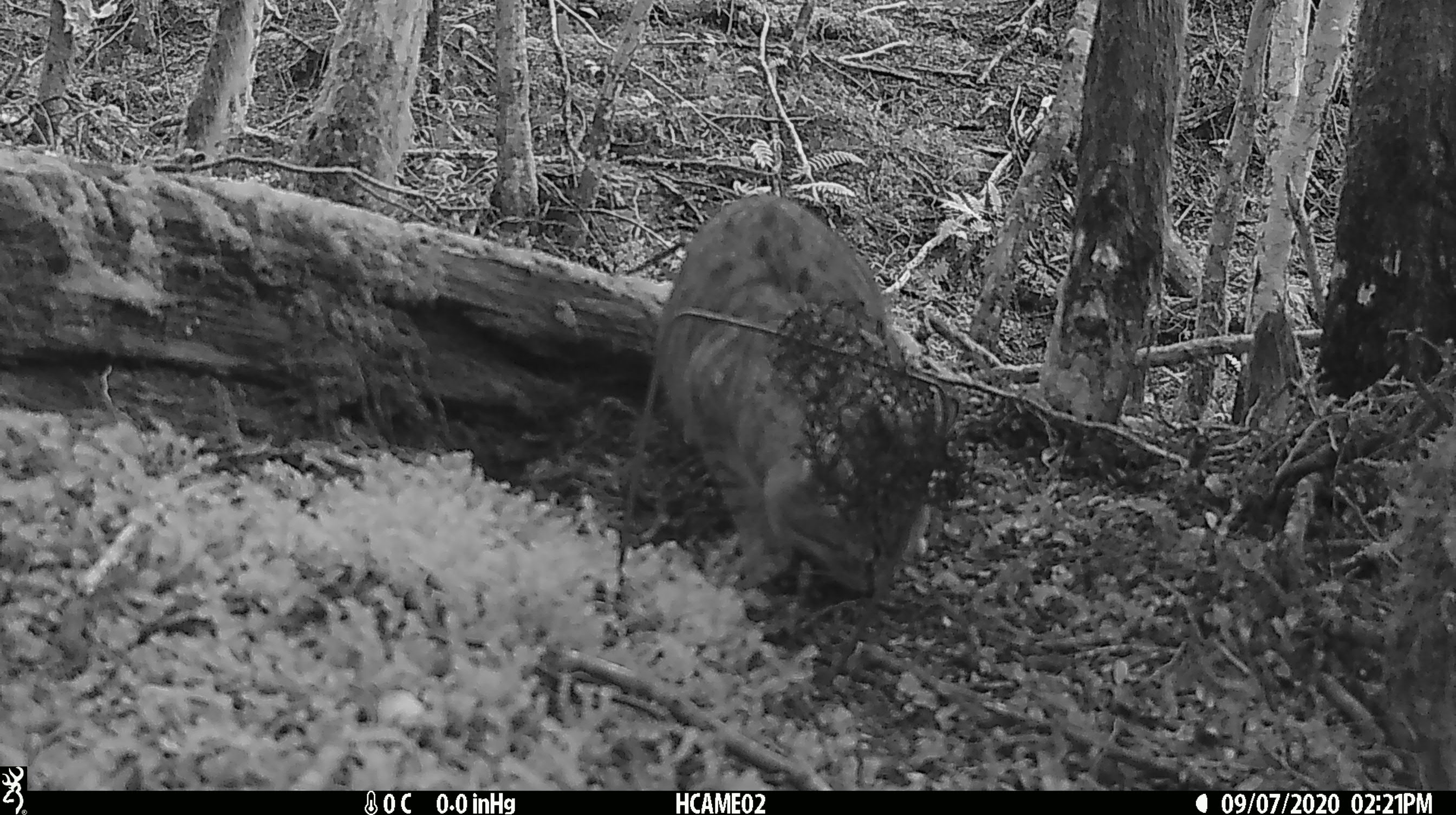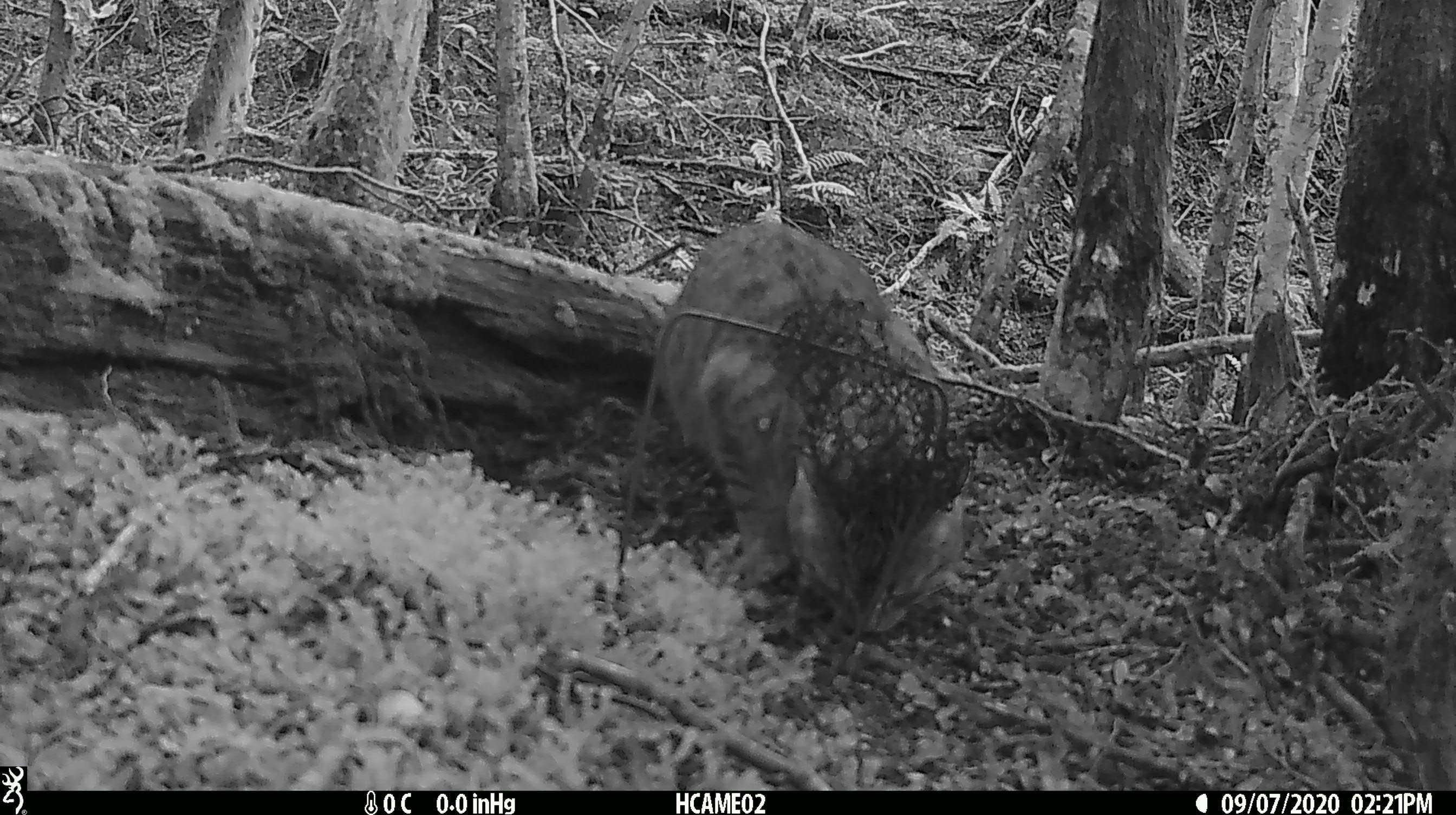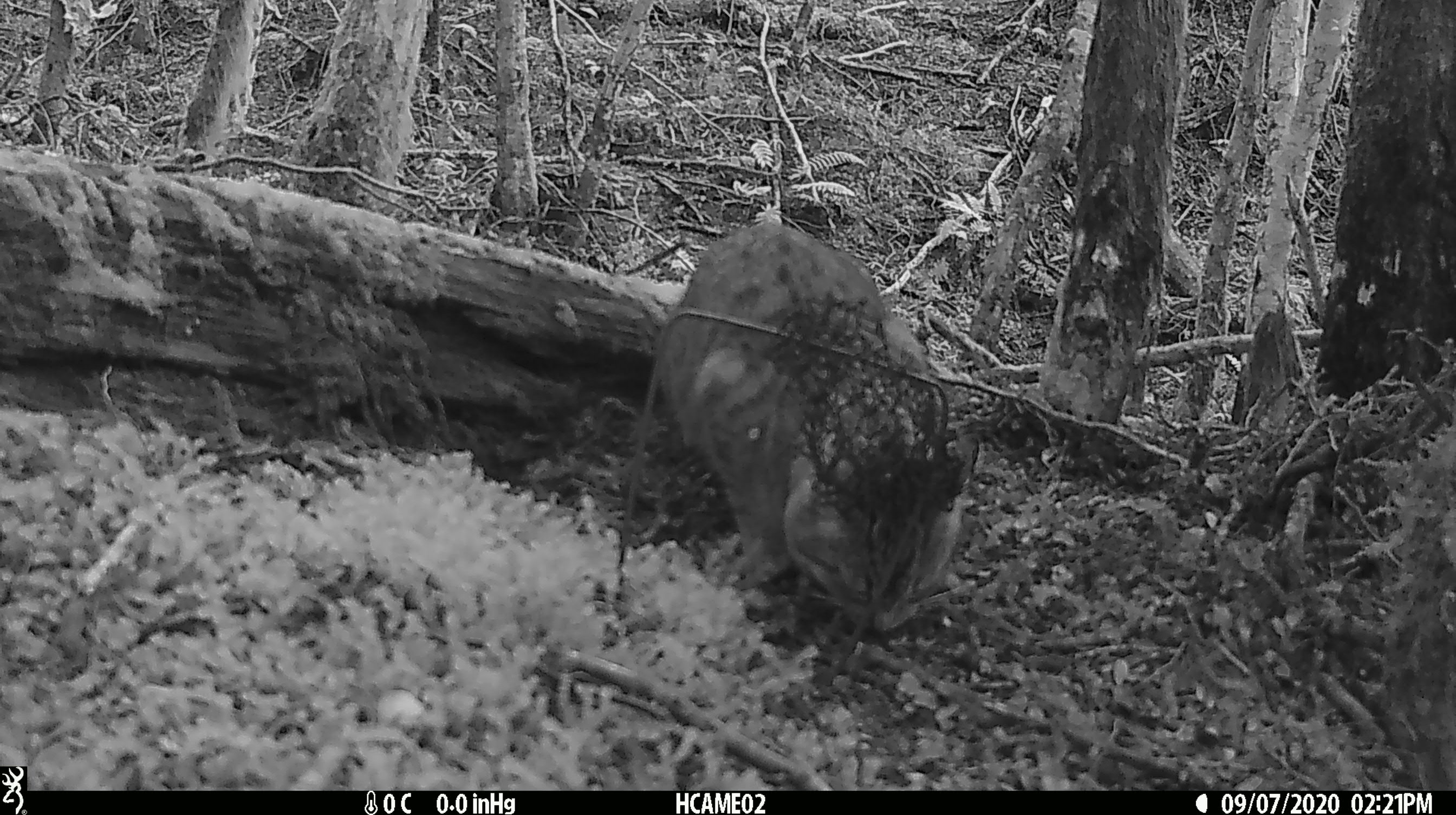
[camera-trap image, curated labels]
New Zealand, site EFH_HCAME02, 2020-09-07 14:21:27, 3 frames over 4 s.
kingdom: Animalia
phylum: Chordata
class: Mammalia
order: Carnivora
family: Felidae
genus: Felis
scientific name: Felis catus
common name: domestic cat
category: cat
Cat (domestic cat) (Felis catus).